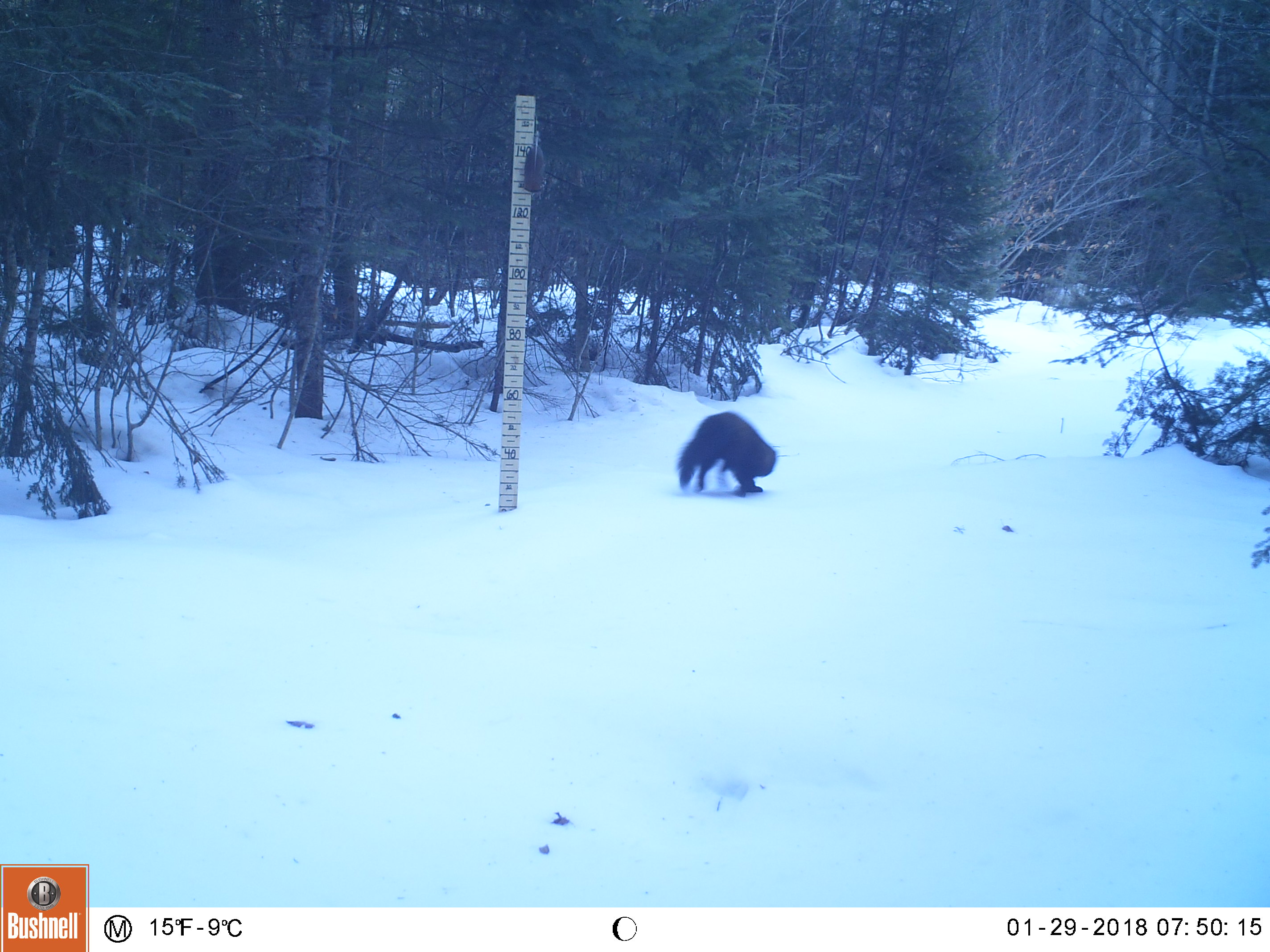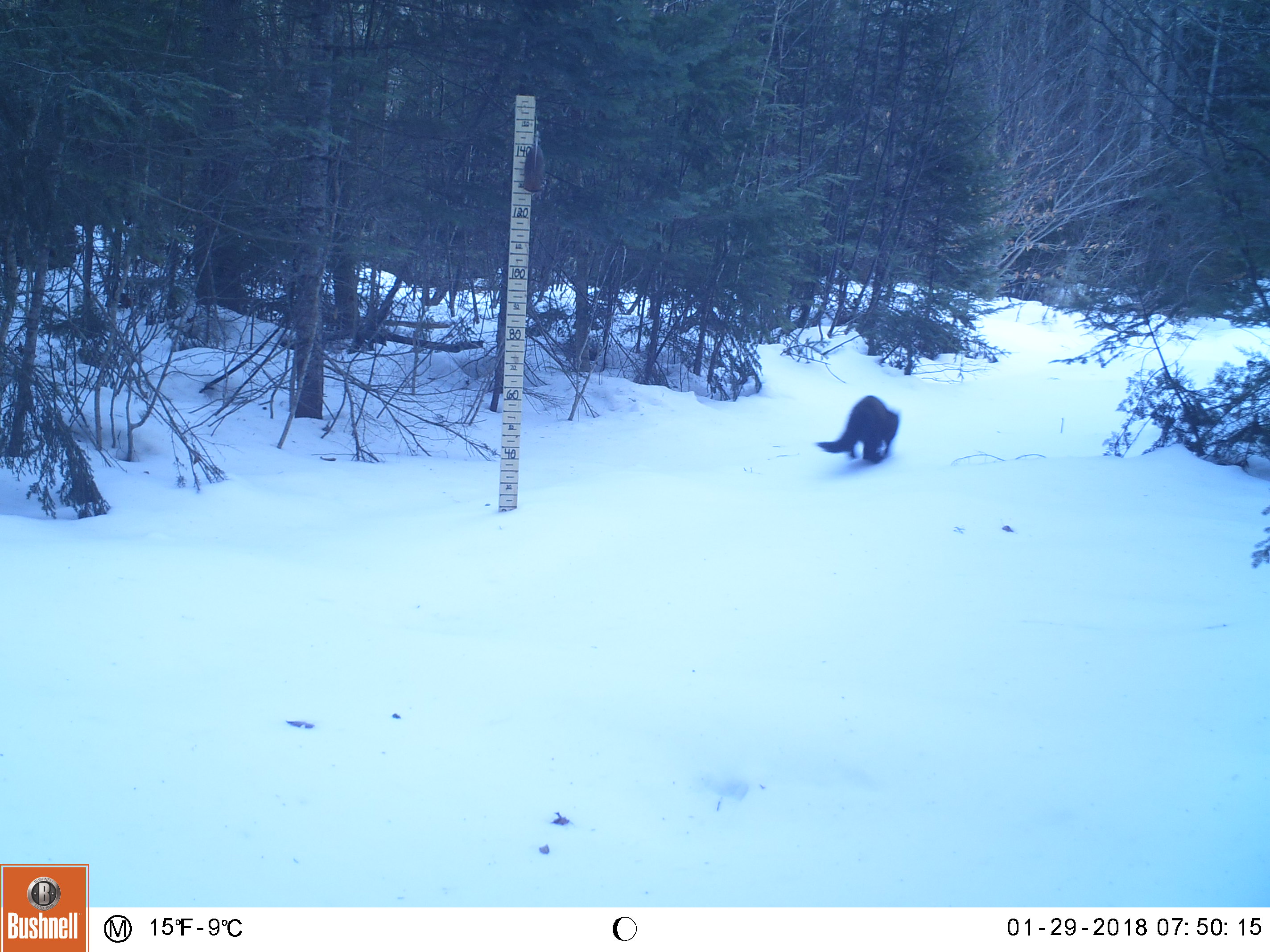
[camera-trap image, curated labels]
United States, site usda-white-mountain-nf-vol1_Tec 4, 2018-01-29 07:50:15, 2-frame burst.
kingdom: Animalia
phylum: Chordata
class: Mammalia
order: Carnivora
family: Mustelidae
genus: Pekania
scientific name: Pekania pennanti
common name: fisher